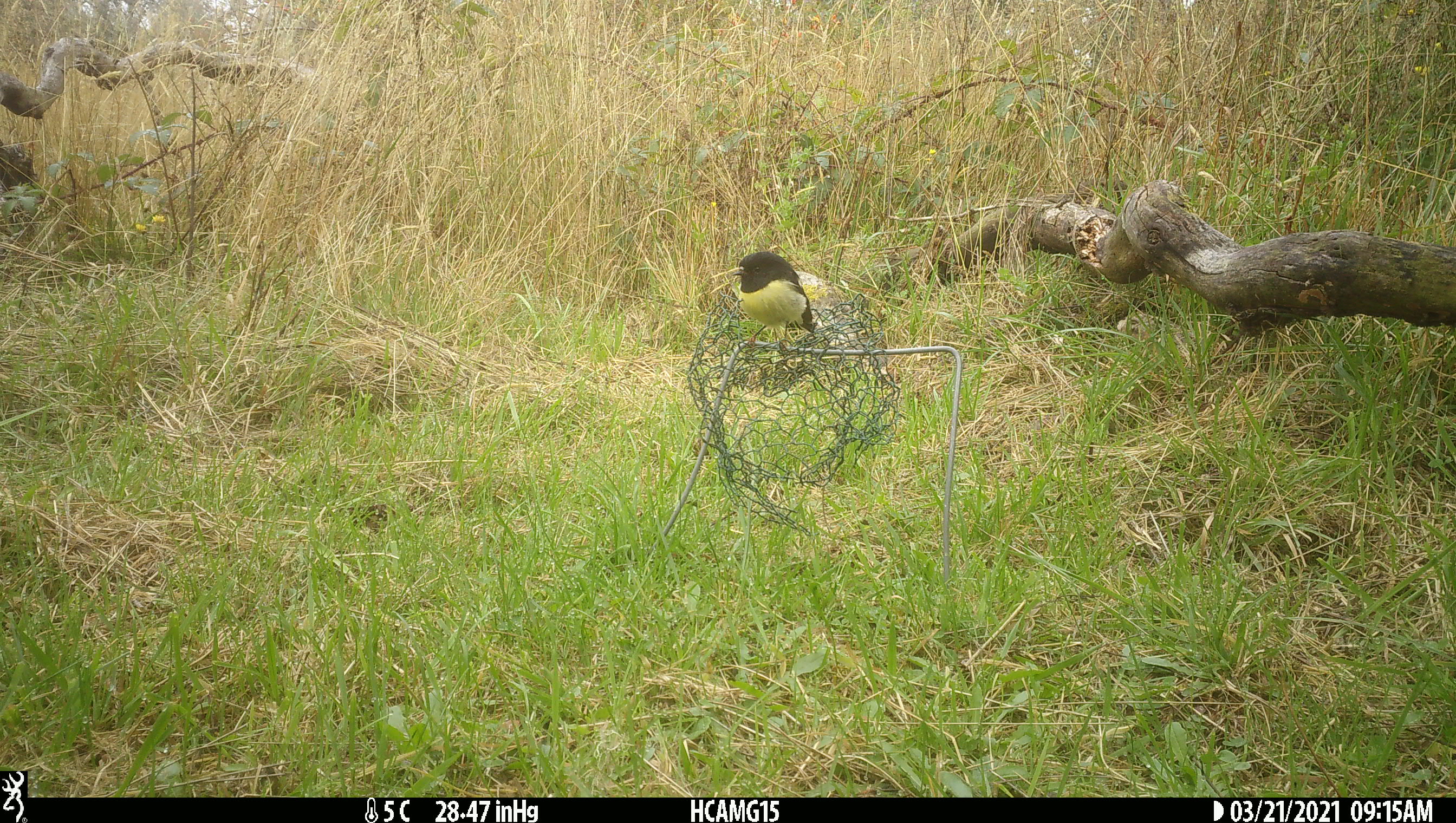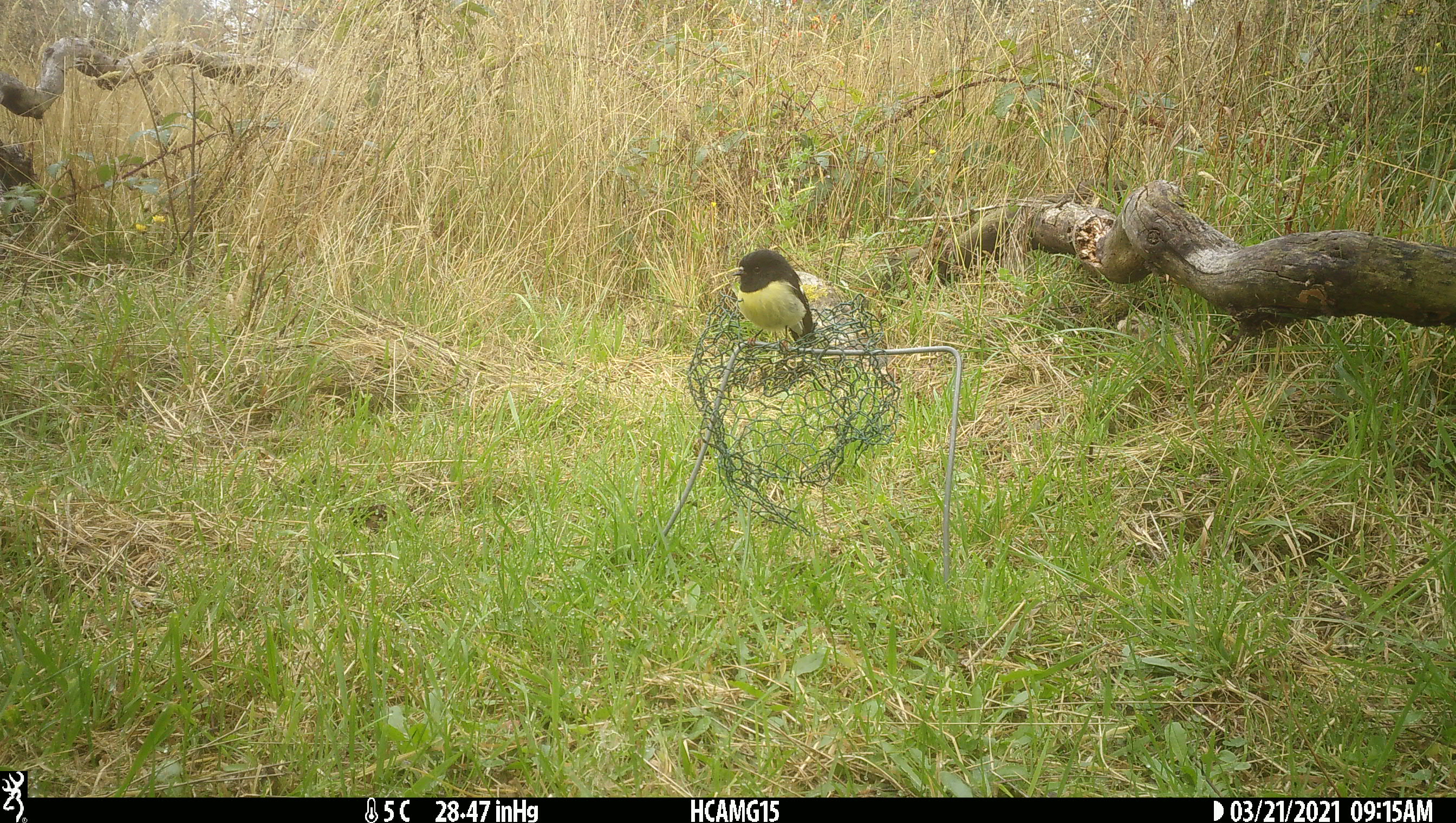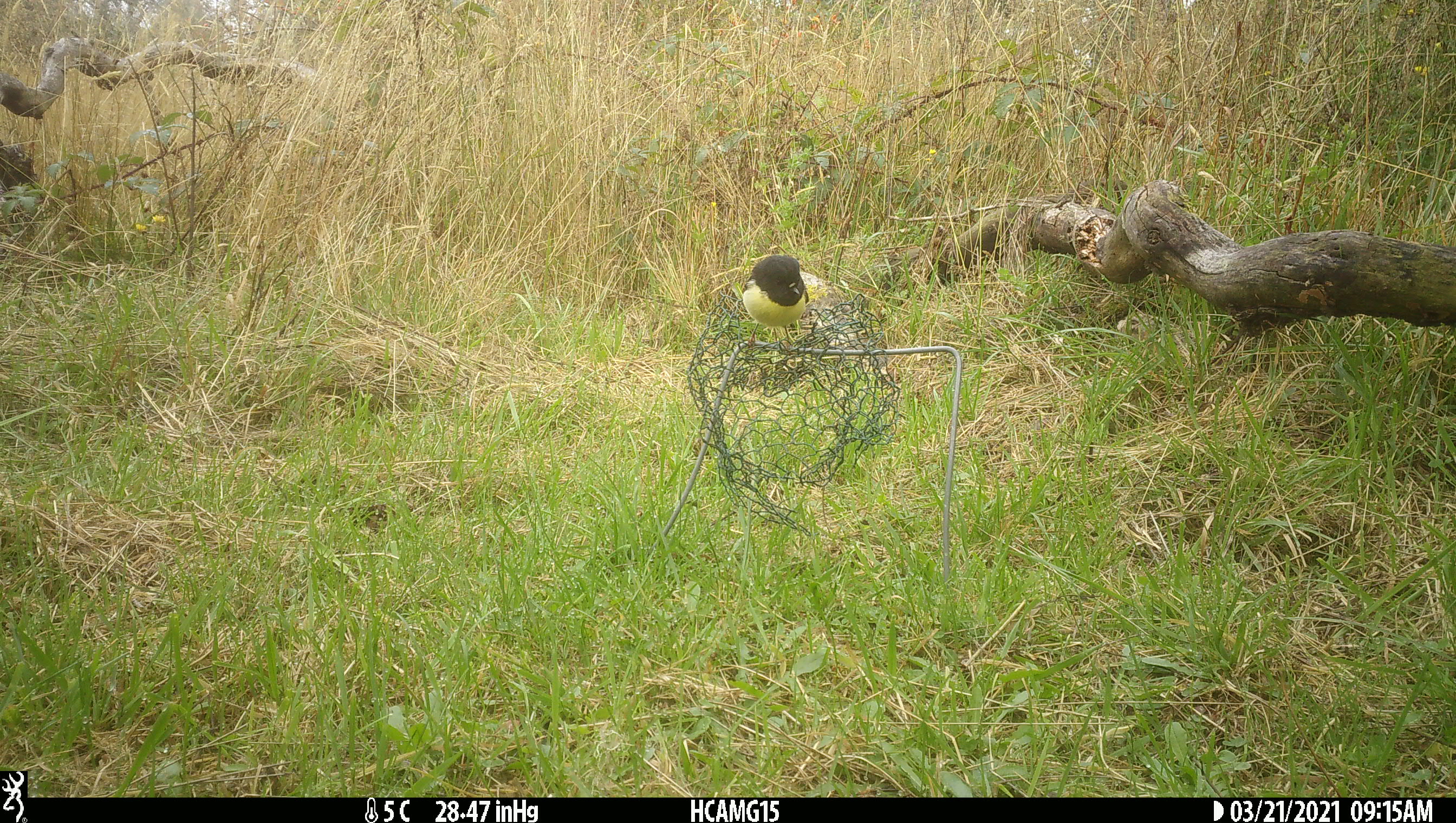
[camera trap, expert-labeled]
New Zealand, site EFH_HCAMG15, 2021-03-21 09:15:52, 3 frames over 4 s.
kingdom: Animalia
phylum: Chordata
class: Aves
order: Passeriformes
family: Petroicidae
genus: Petroica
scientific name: Petroica macrocephala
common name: tomtit